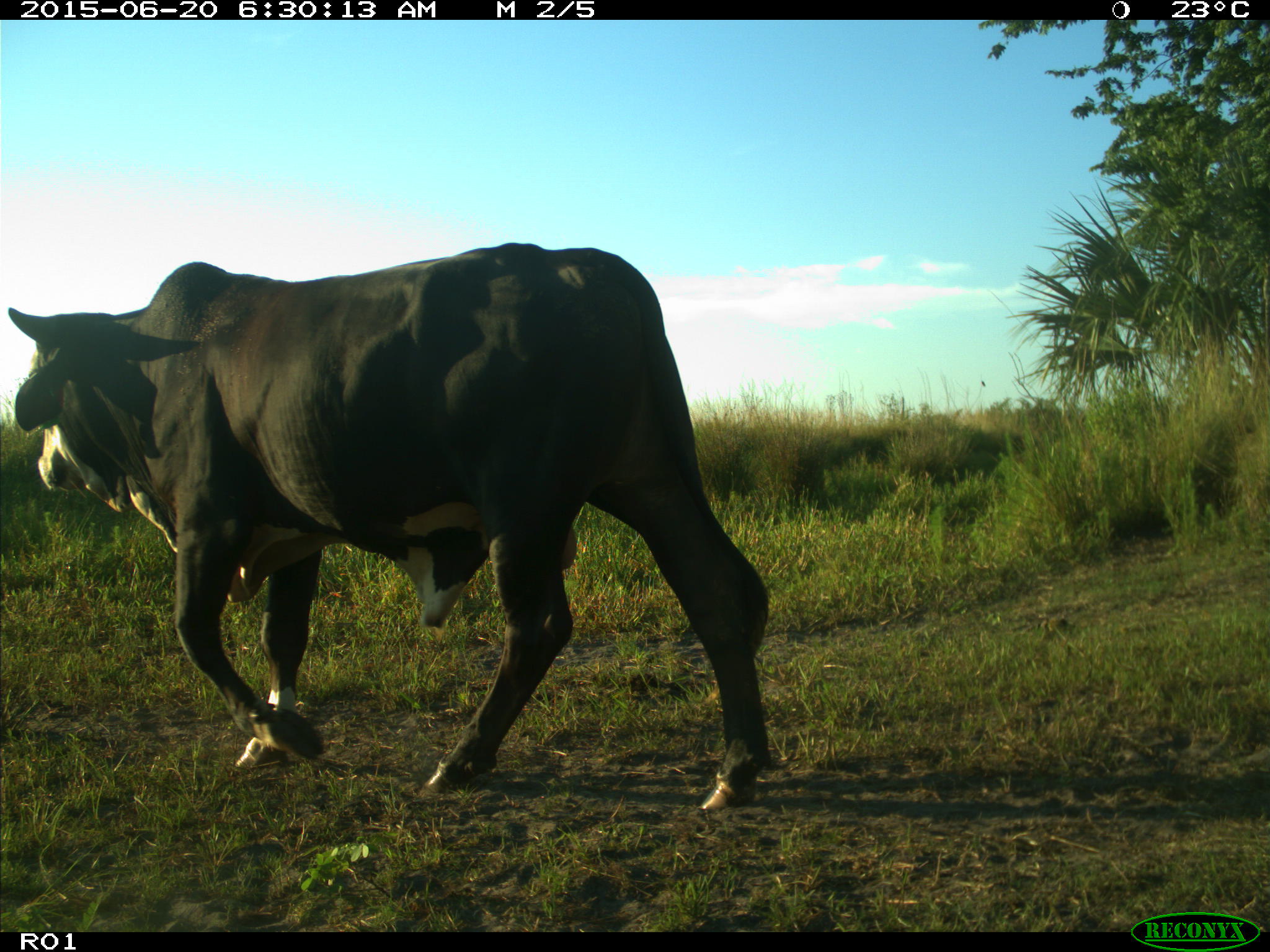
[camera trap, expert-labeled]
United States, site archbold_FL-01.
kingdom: Animalia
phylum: Chordata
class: Mammalia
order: Artiodactyla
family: Bovidae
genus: Bos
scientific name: Bos taurus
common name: domestic cow